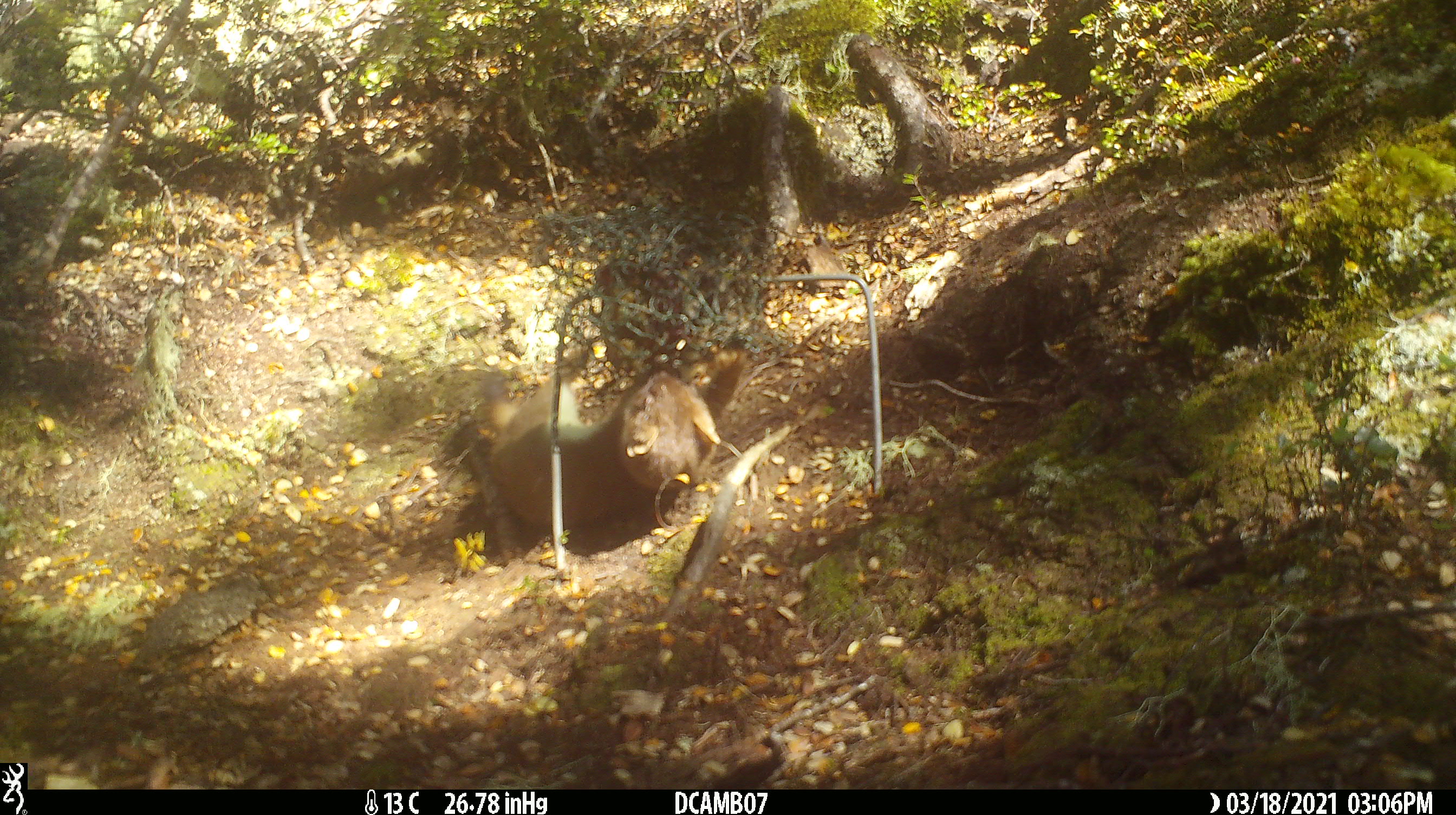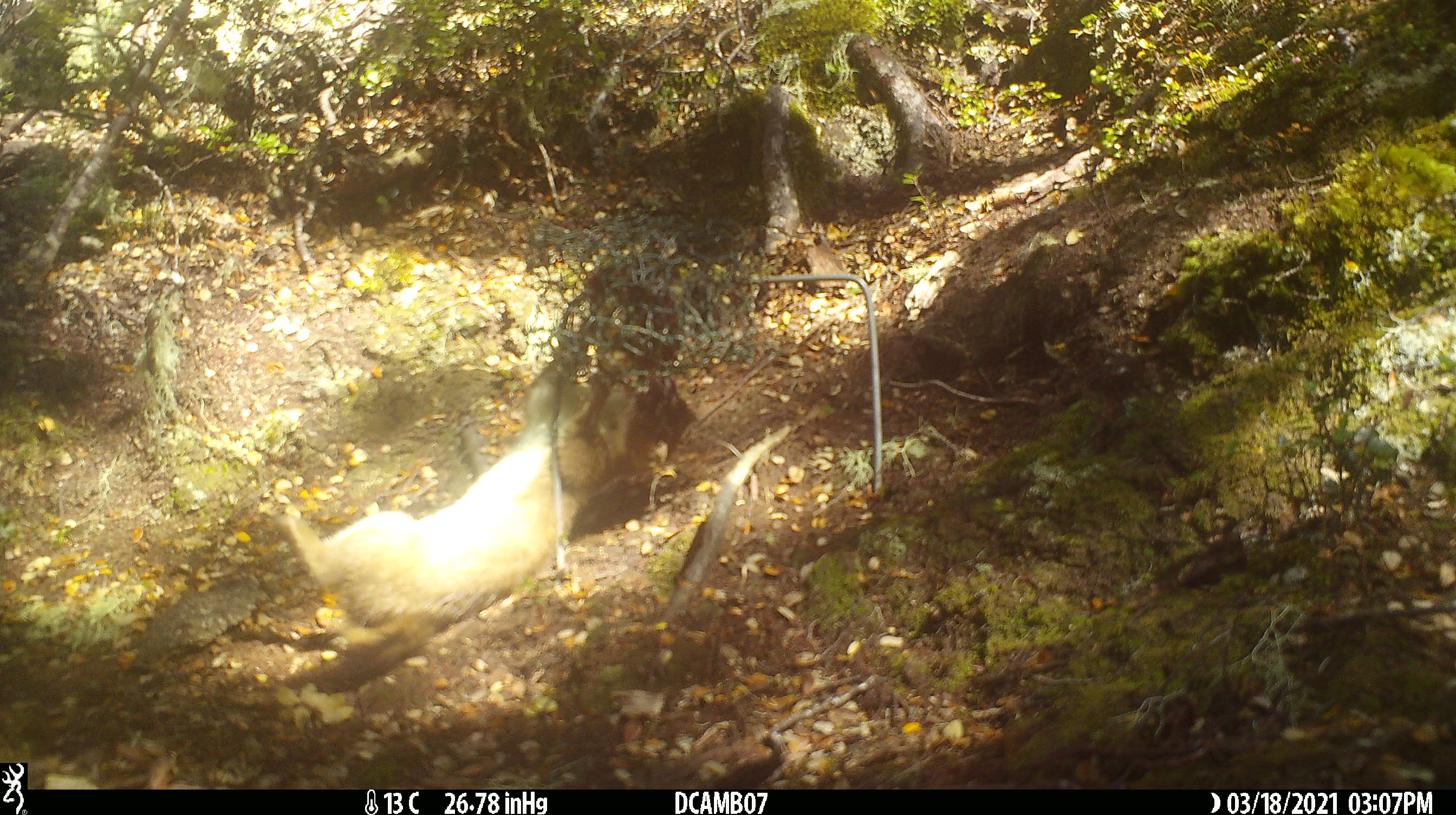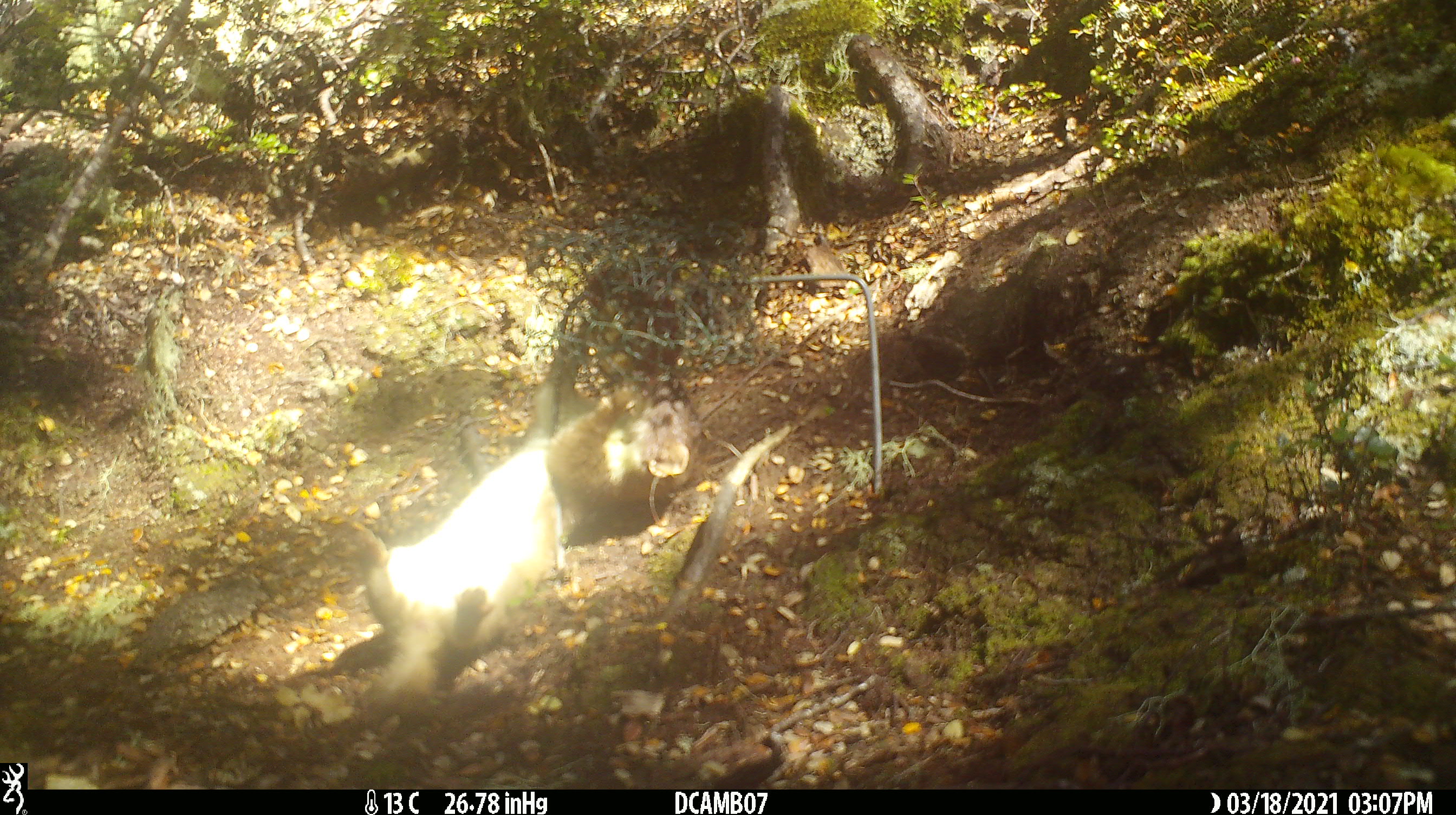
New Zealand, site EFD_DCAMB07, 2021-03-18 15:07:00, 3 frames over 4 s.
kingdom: Animalia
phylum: Chordata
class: Mammalia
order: Carnivora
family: Mustelidae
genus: Mustela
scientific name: Mustela erminea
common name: stoat